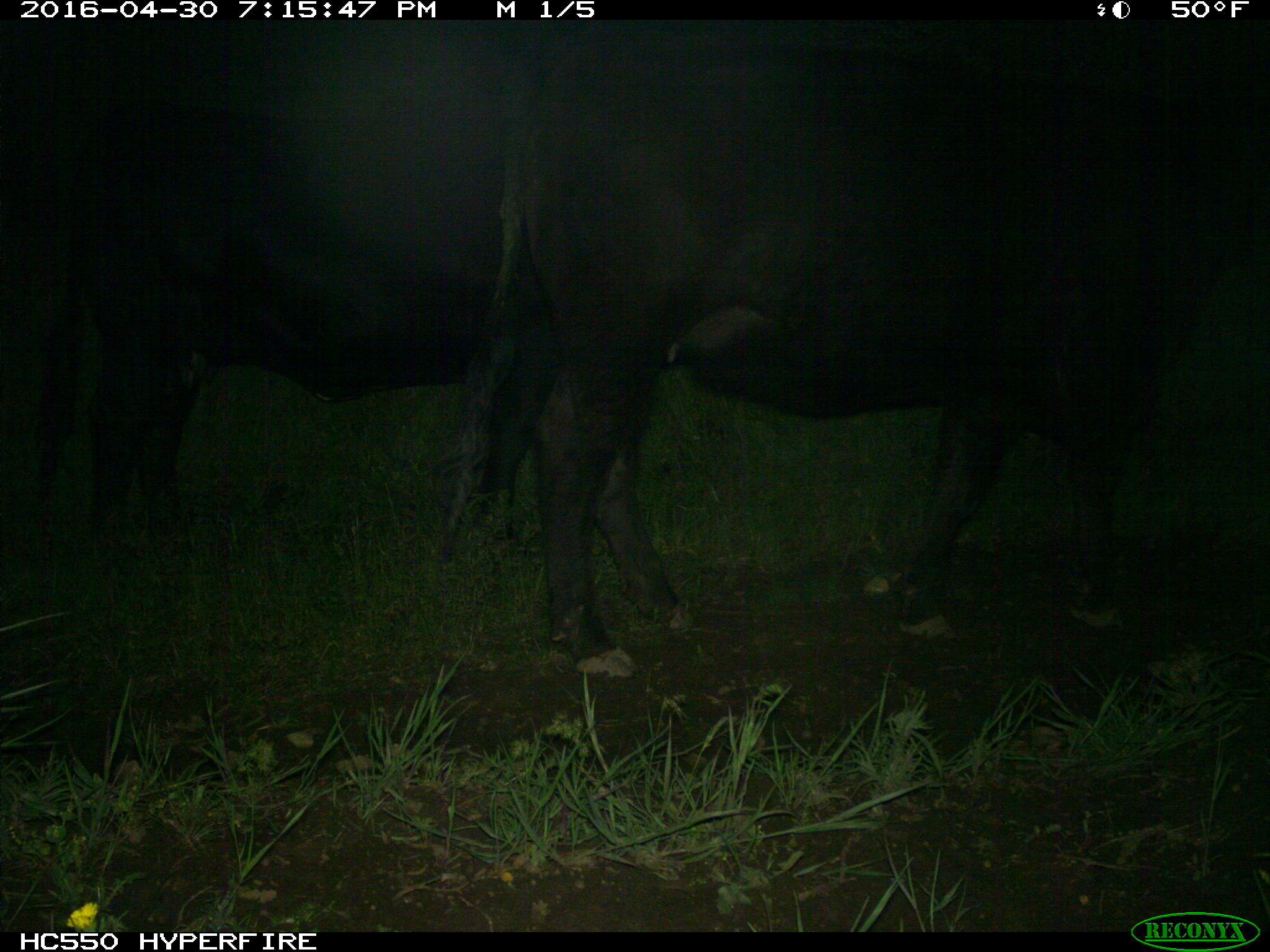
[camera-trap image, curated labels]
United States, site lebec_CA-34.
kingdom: Animalia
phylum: Chordata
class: Mammalia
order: Artiodactyla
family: Bovidae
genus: Bos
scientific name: Bos taurus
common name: domestic cow